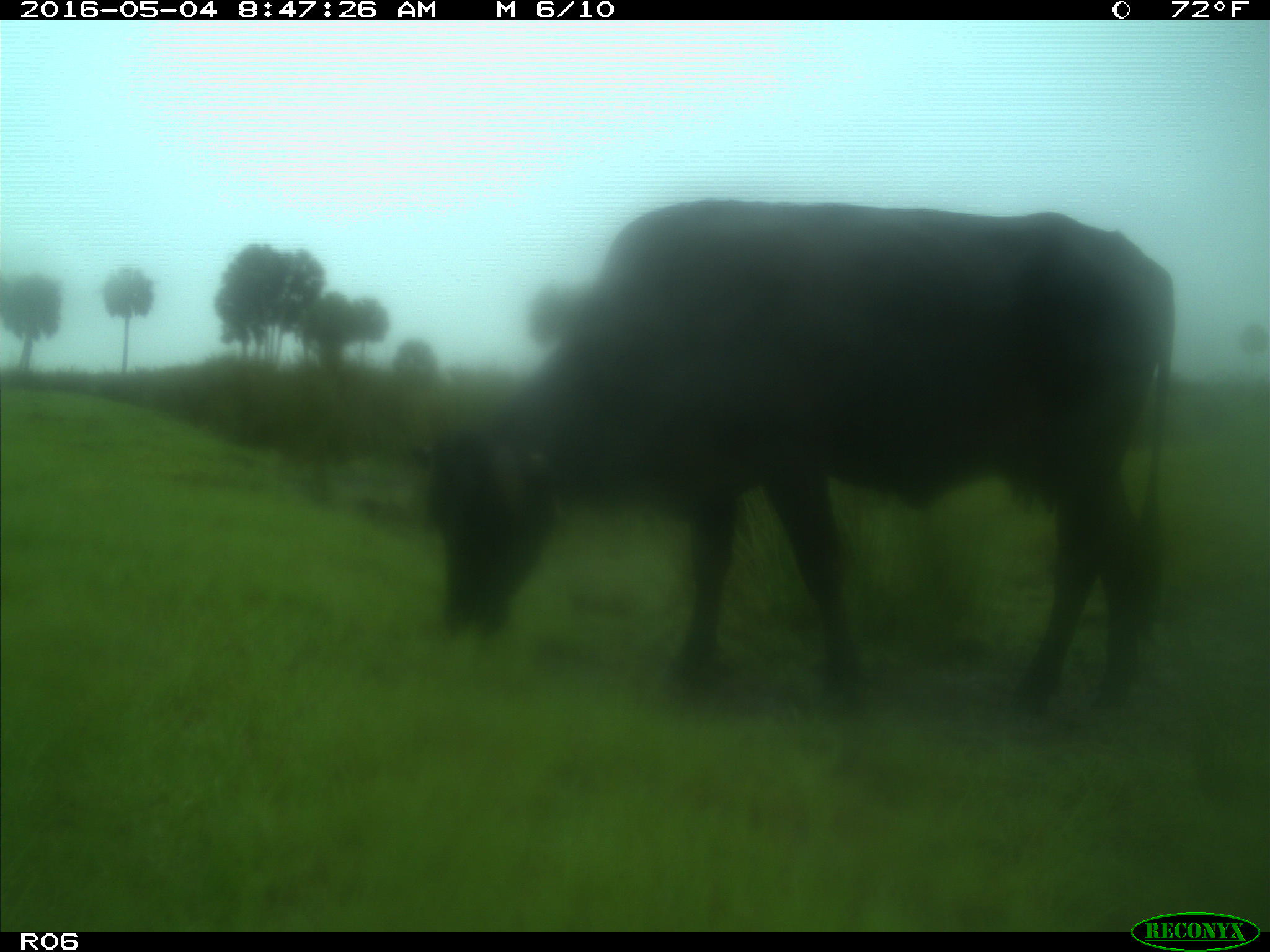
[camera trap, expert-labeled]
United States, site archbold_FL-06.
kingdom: Animalia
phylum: Chordata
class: Mammalia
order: Artiodactyla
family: Bovidae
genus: Bos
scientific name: Bos taurus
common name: domestic cow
Bos taurus (domestic cow).